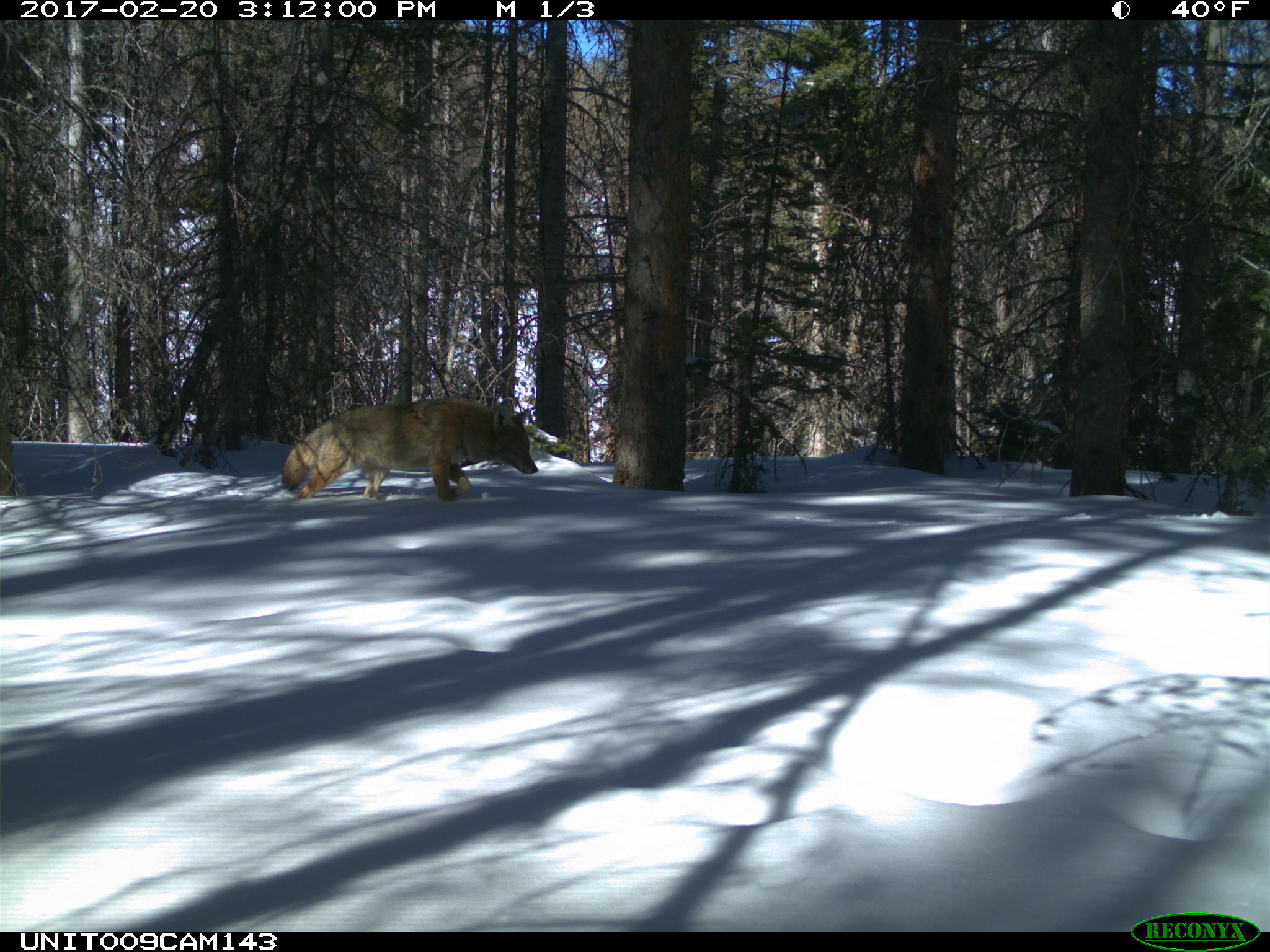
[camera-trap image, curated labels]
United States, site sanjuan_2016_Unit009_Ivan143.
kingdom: Animalia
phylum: Chordata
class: Mammalia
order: Carnivora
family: Canidae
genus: Canis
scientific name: Canis latrans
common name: coyote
Canis latrans (coyote).